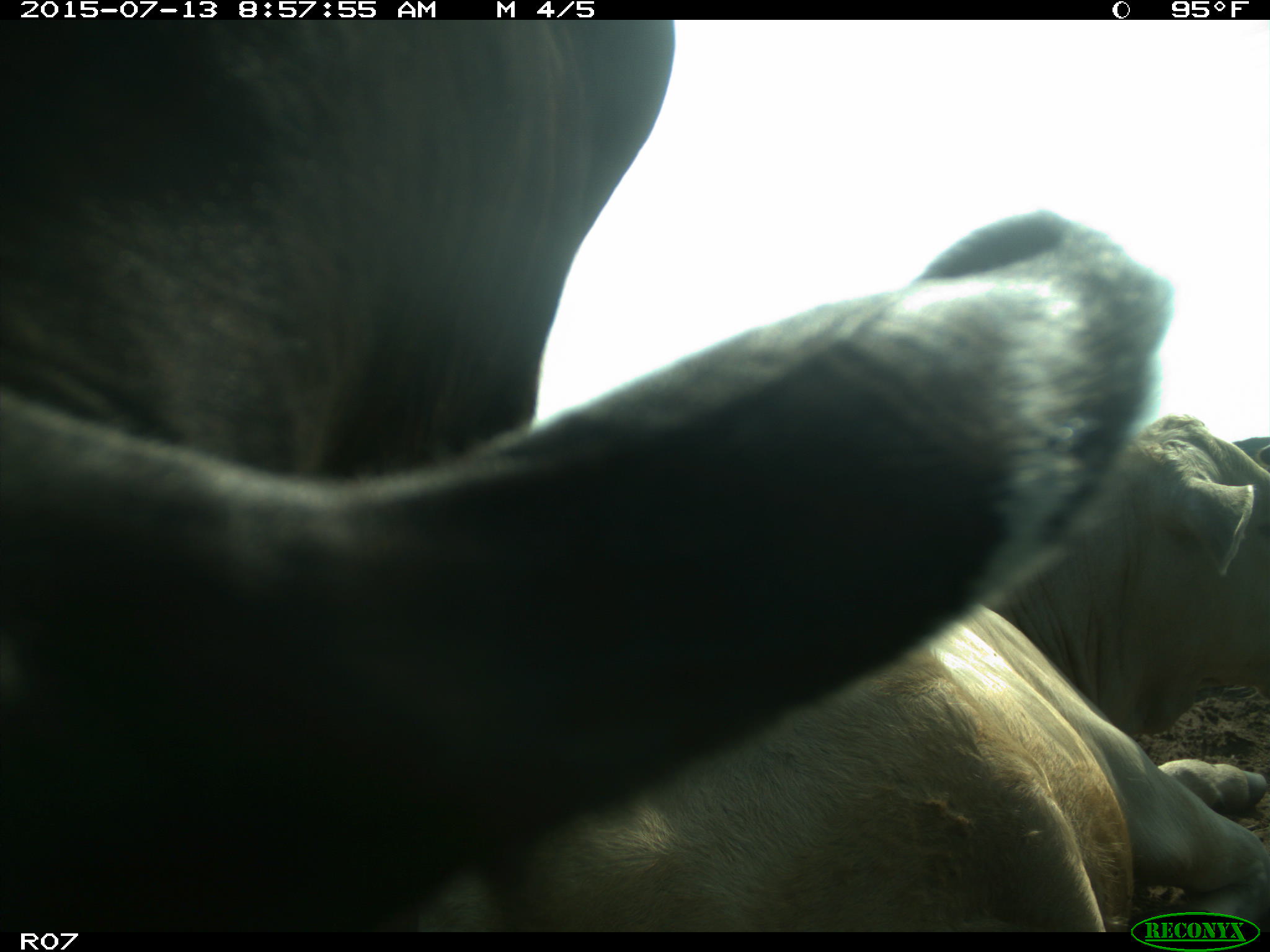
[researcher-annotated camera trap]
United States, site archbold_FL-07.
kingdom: Animalia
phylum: Chordata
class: Mammalia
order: Artiodactyla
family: Bovidae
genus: Bos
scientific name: Bos taurus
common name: domestic cow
Bos taurus (domestic cow).